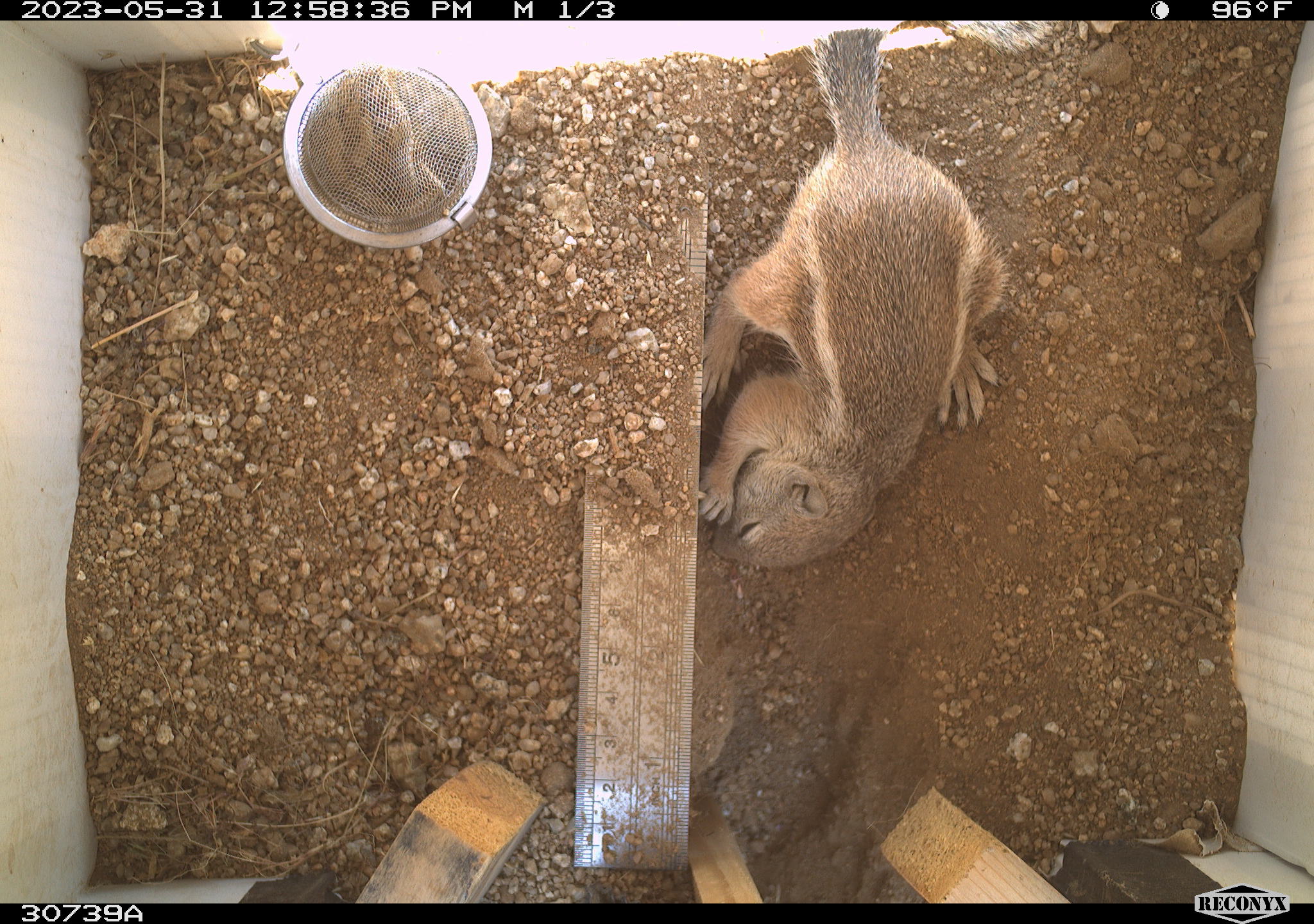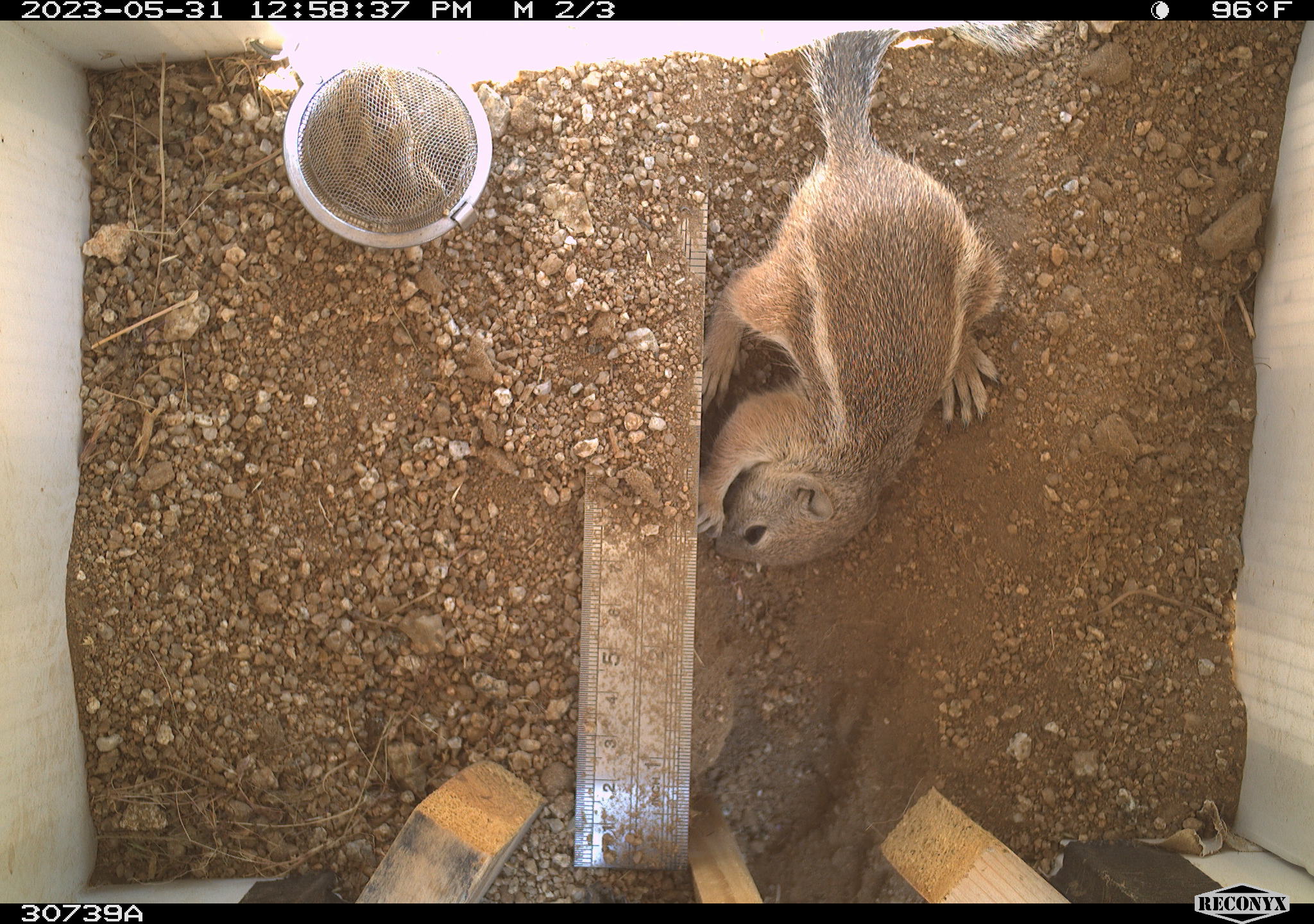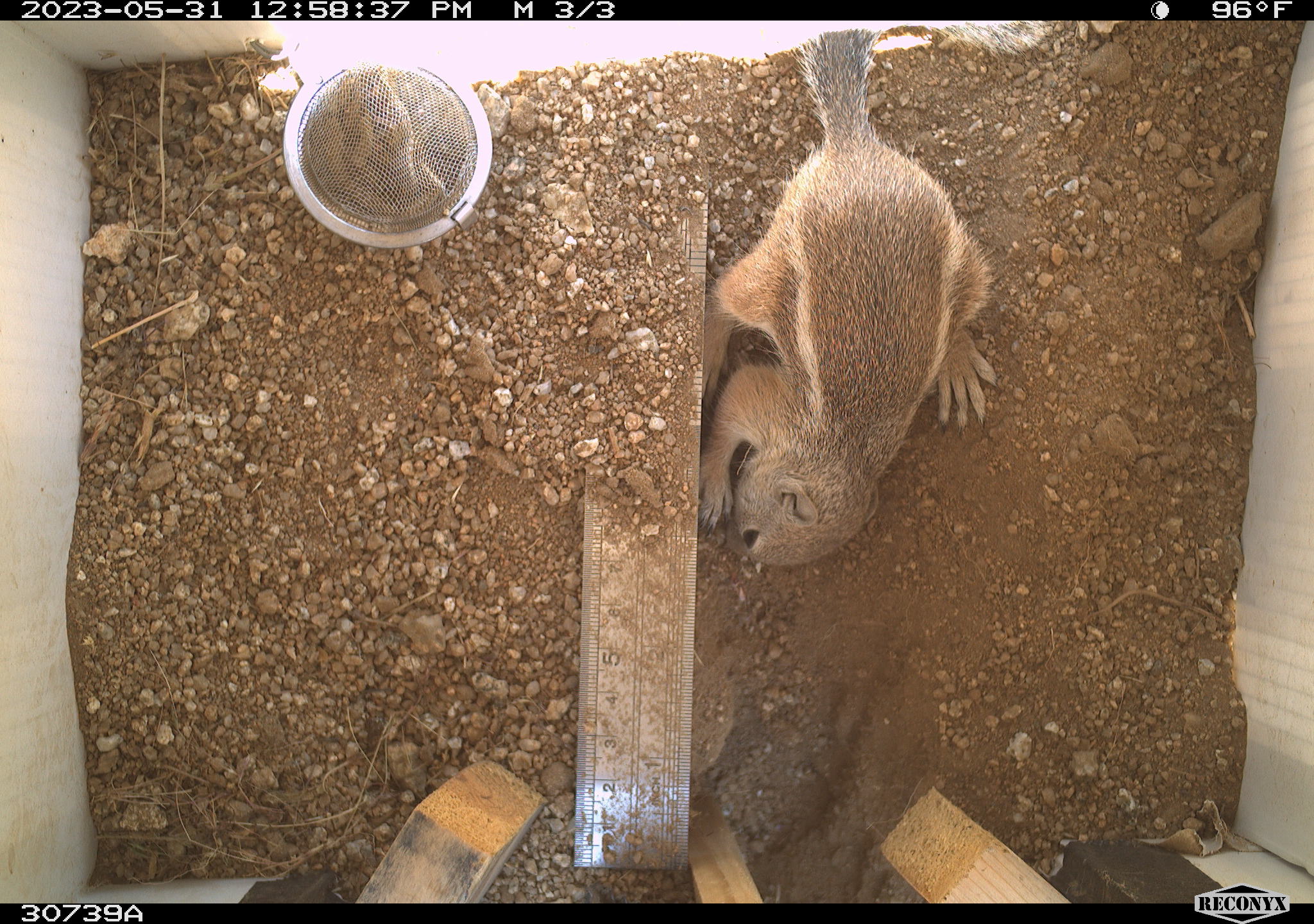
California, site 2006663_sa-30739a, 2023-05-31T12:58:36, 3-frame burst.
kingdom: Animalia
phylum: Chordata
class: Mammalia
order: Rodentia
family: Sciuridae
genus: Ammospermophilus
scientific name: Ammospermophilus leucurus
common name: white-tailed antelope squirrel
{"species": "white-tailed antelope squirrel (Ammospermophilus leucurus)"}